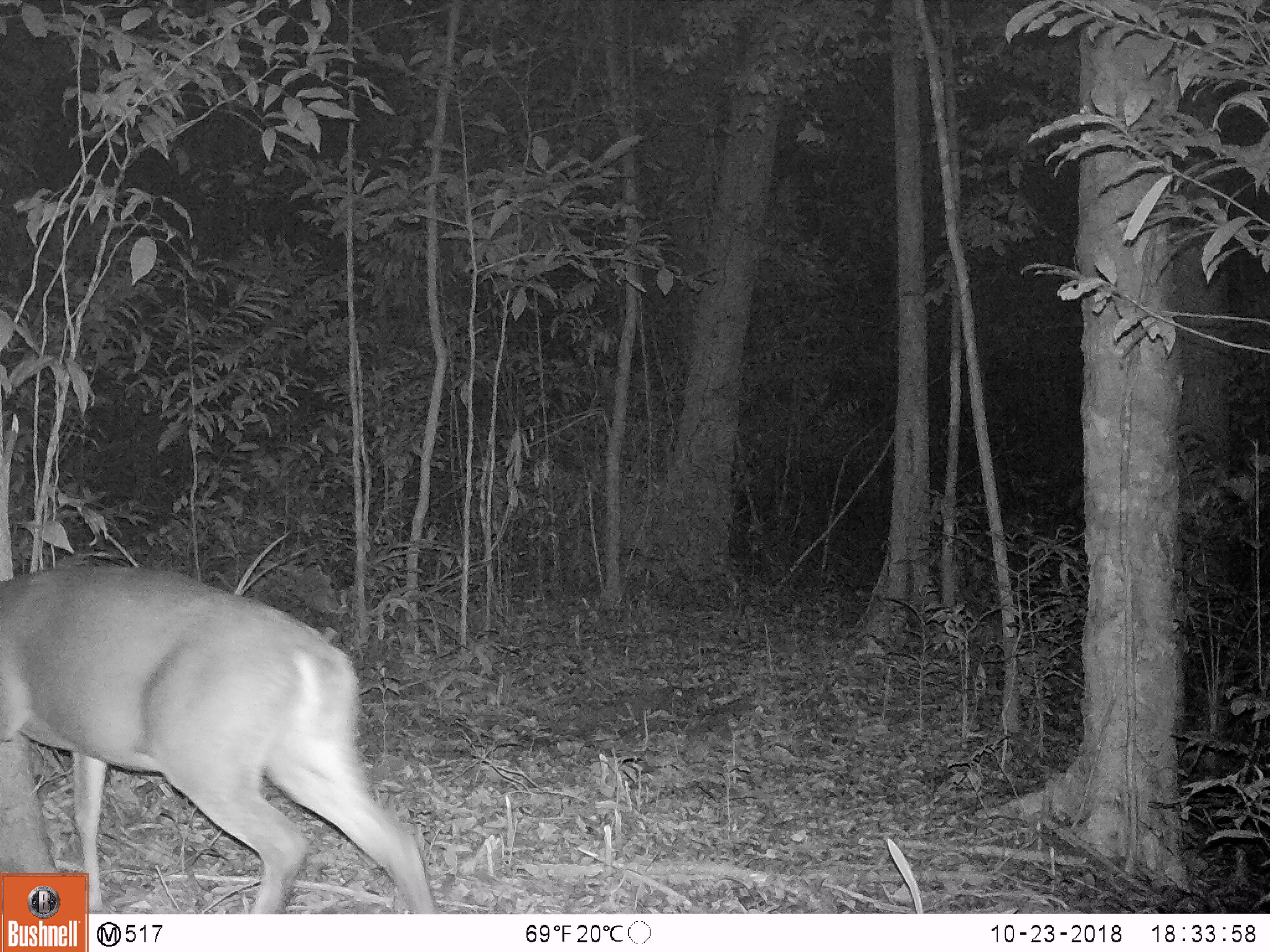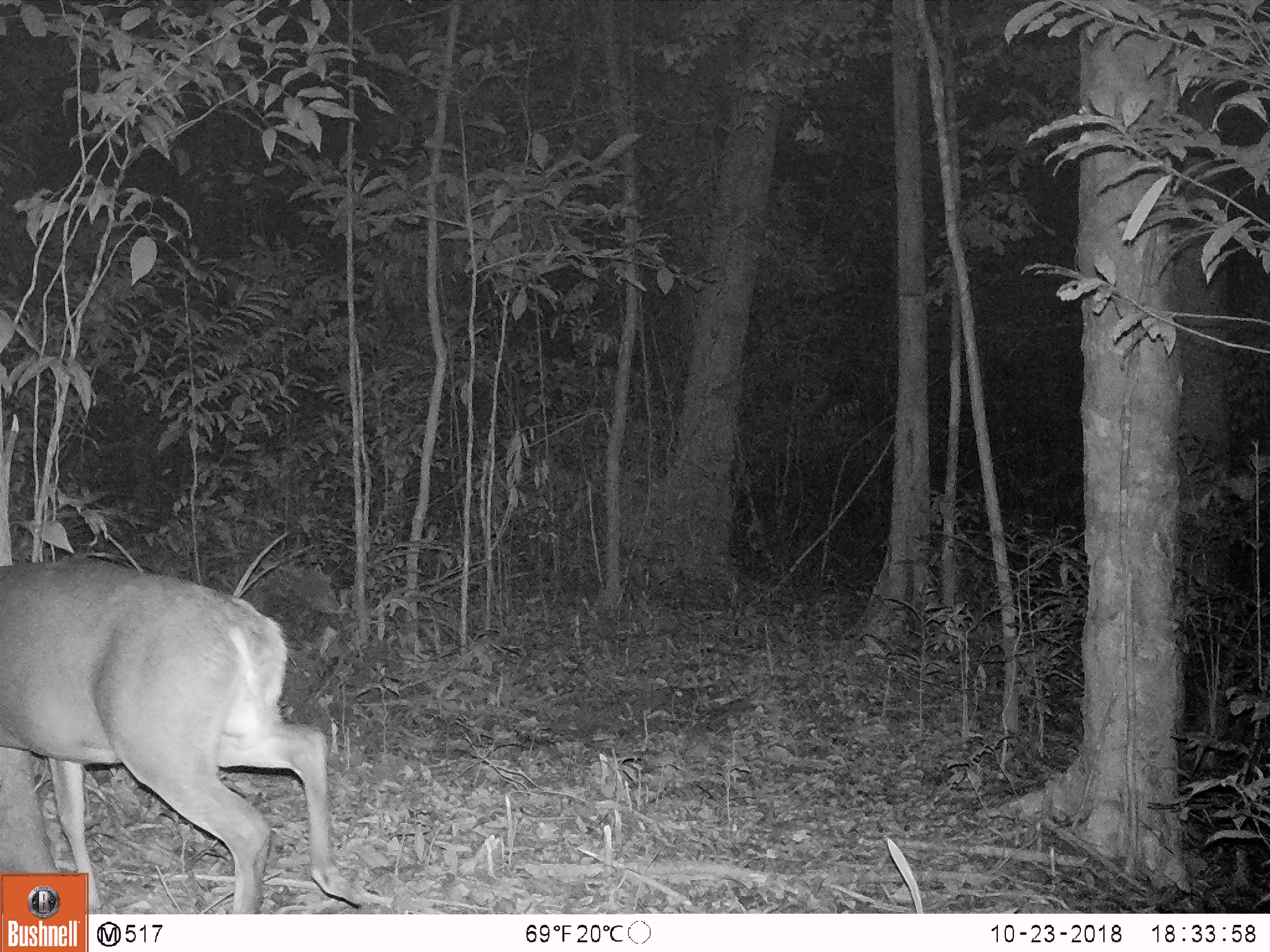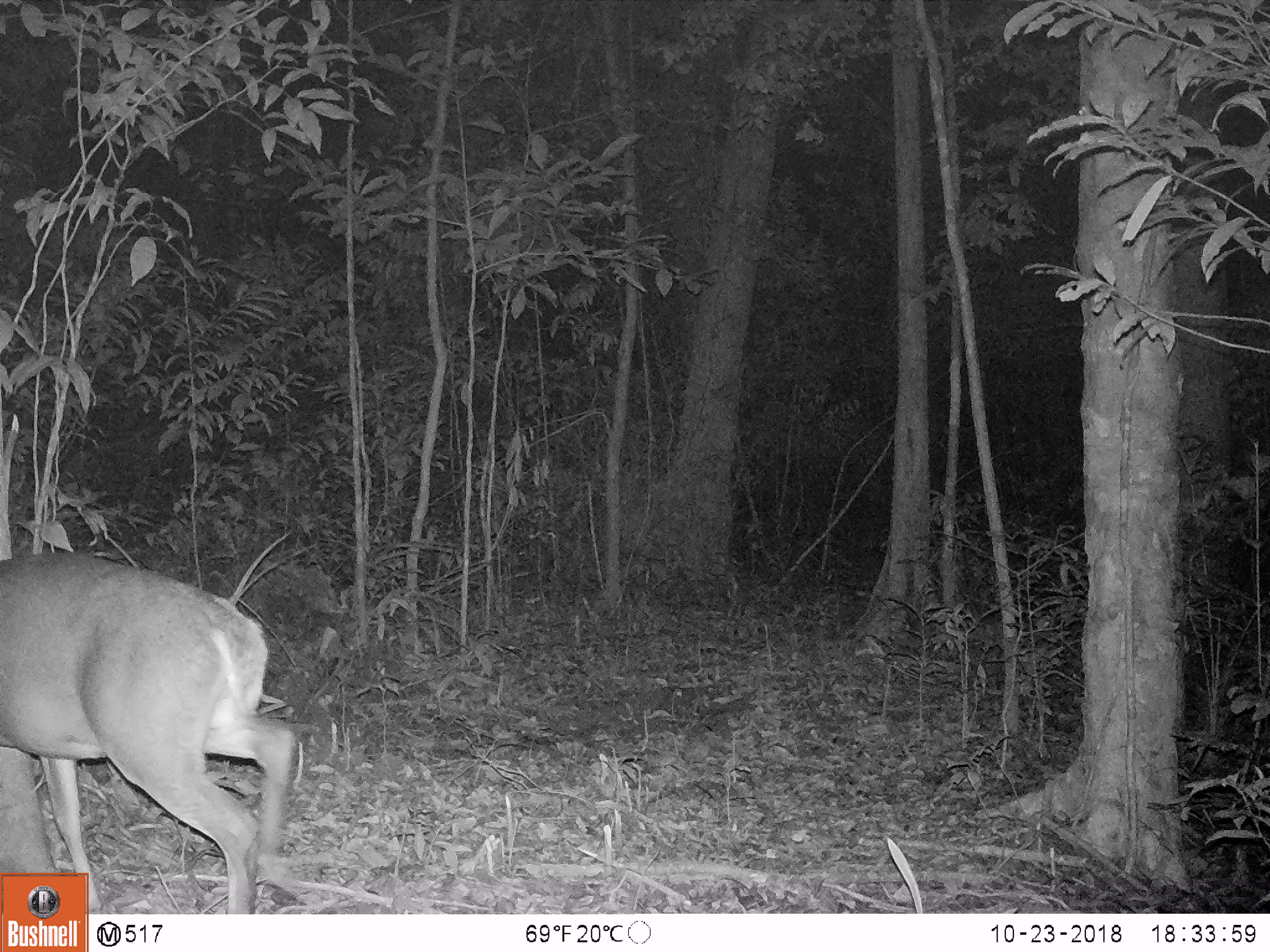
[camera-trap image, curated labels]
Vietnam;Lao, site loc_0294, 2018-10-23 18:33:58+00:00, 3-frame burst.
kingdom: Animalia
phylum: Chordata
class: Mammalia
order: Artiodactyla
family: Cervidae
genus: Muntiacus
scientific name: Muntiacus vuquangensis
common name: large-antlered muntjac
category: large antlered muntjac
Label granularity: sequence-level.